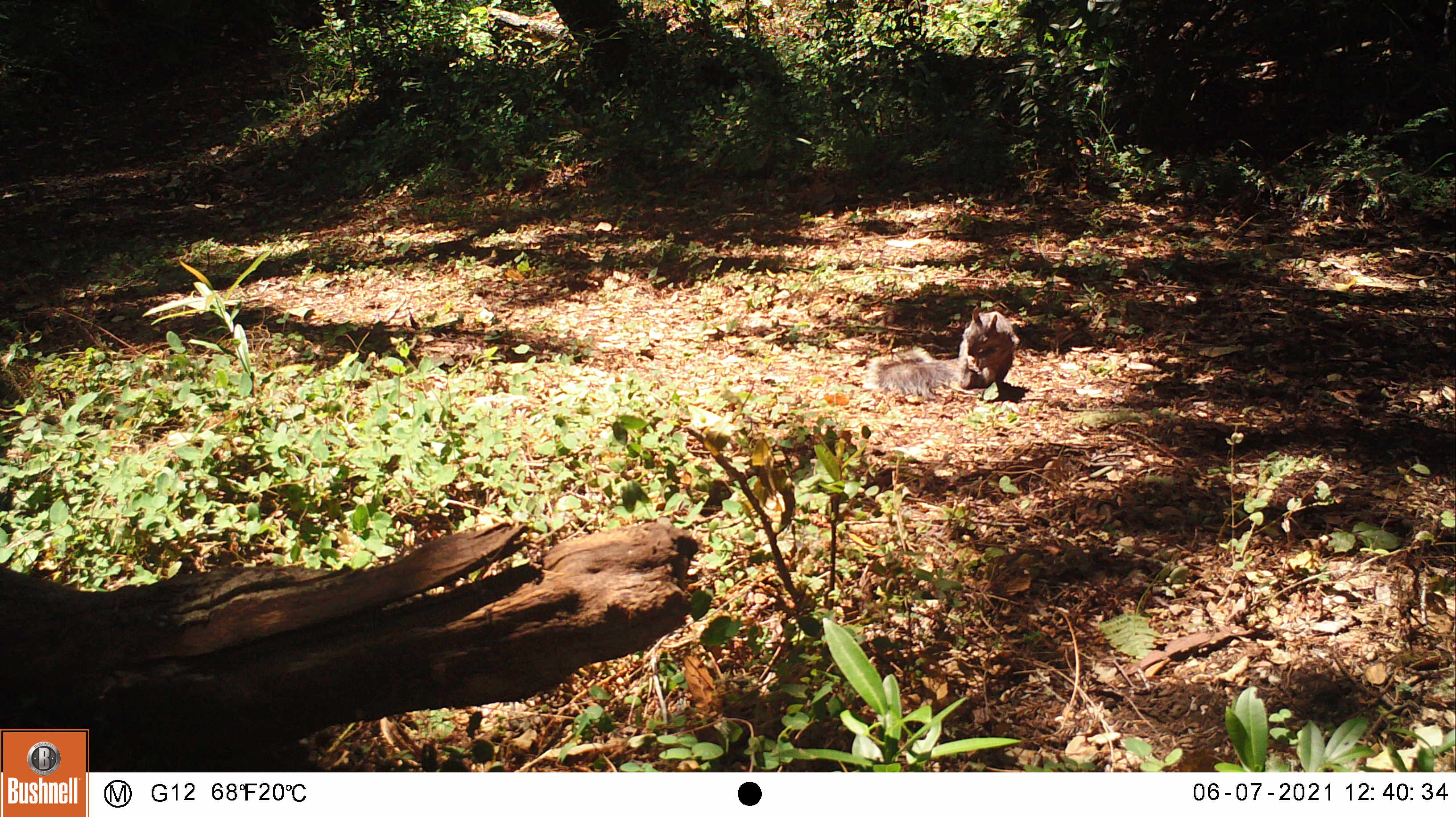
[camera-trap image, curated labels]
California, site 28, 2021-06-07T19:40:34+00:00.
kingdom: Animalia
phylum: Chordata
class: Mammalia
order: Rodentia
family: Sciuridae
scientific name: Sciuridae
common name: squirrel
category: unknown squirrel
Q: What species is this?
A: Unknown squirrel (squirrel) (Sciuridae).